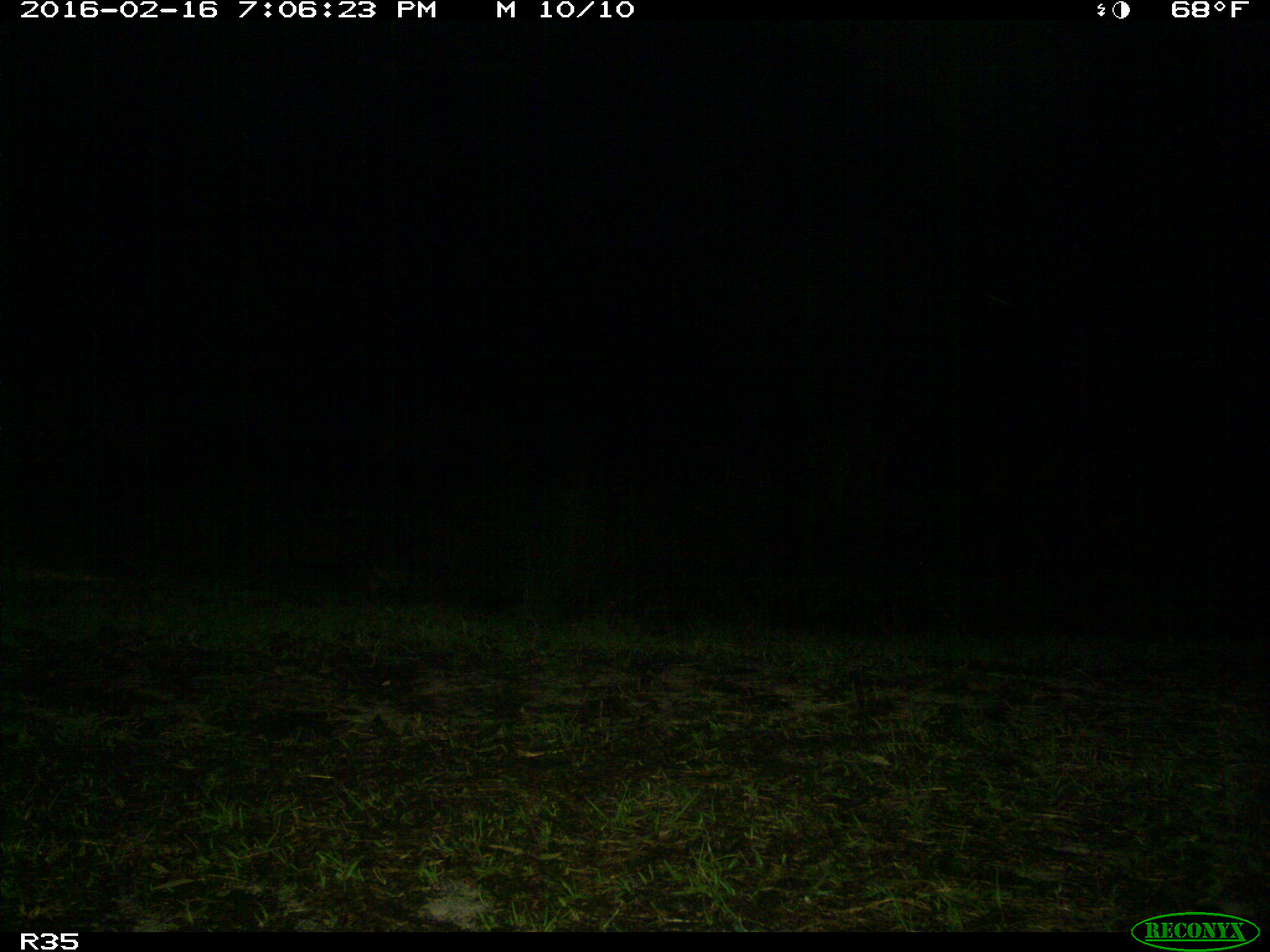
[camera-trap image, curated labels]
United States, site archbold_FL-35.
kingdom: Animalia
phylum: Chordata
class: Mammalia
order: Carnivora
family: Procyonidae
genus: Procyon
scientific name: Procyon lotor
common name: common raccoon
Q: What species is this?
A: Procyon lotor (common raccoon).